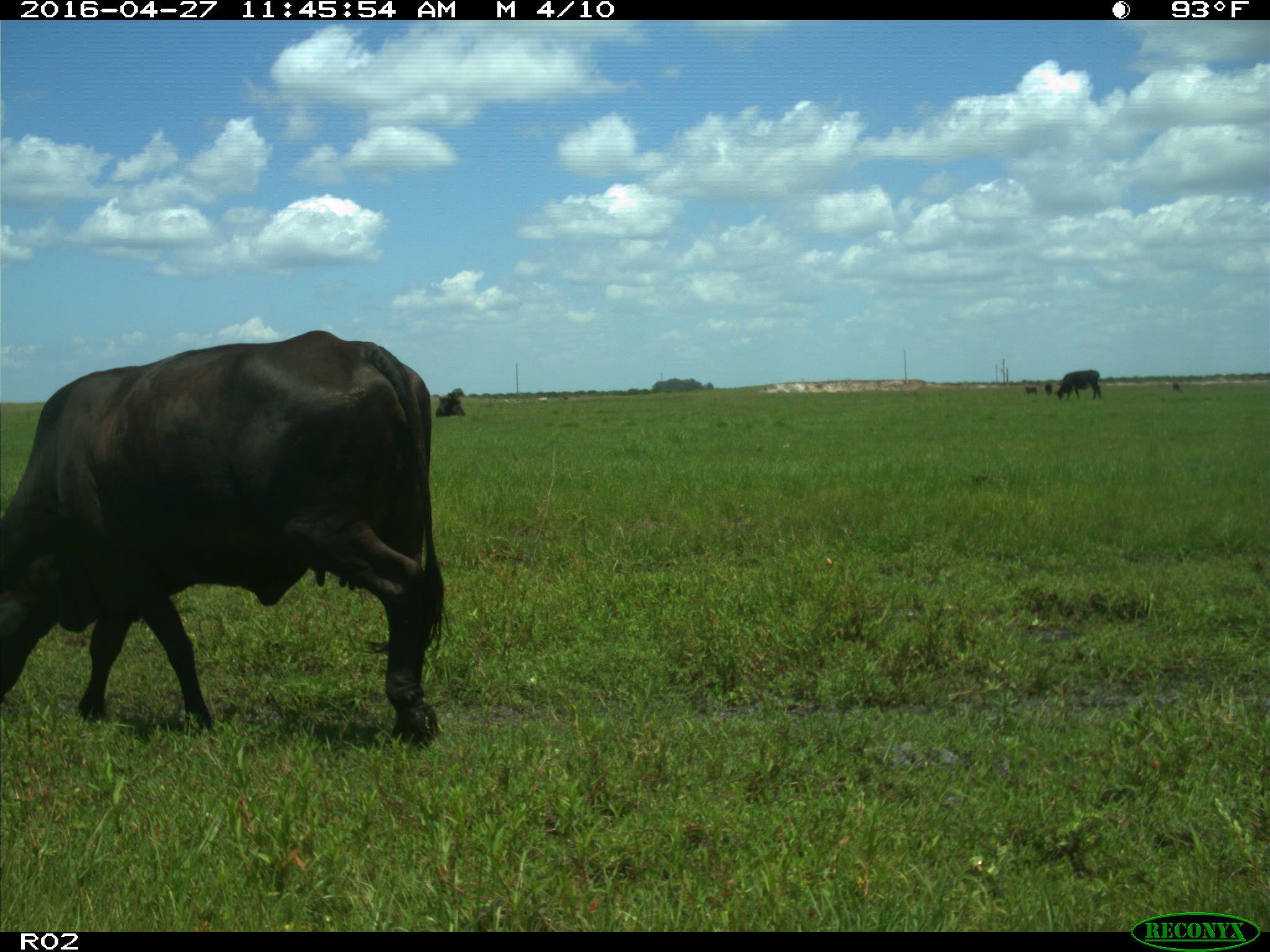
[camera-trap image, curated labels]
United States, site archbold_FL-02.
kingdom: Animalia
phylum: Chordata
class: Mammalia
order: Artiodactyla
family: Bovidae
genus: Bos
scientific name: Bos taurus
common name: domestic cow